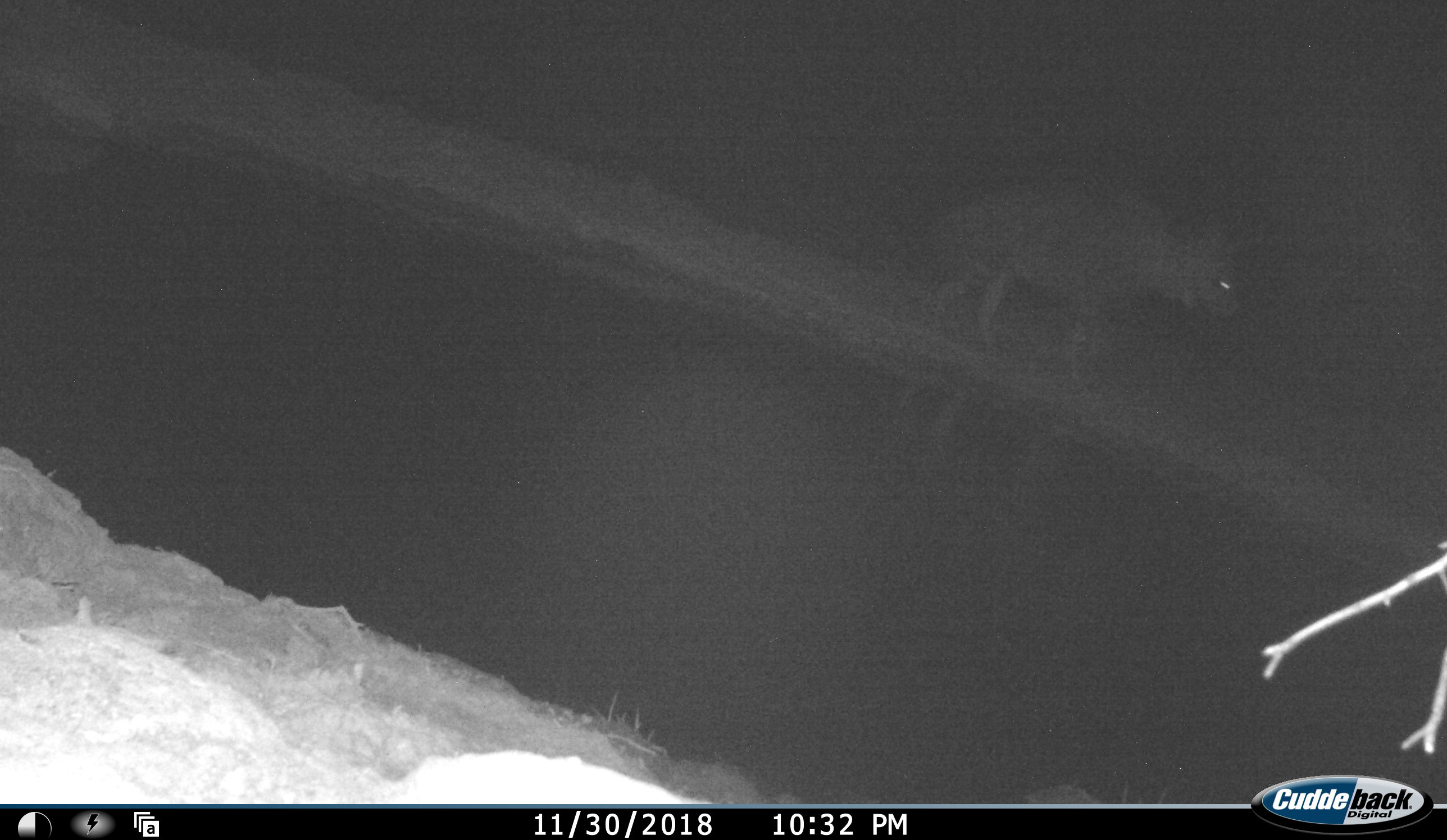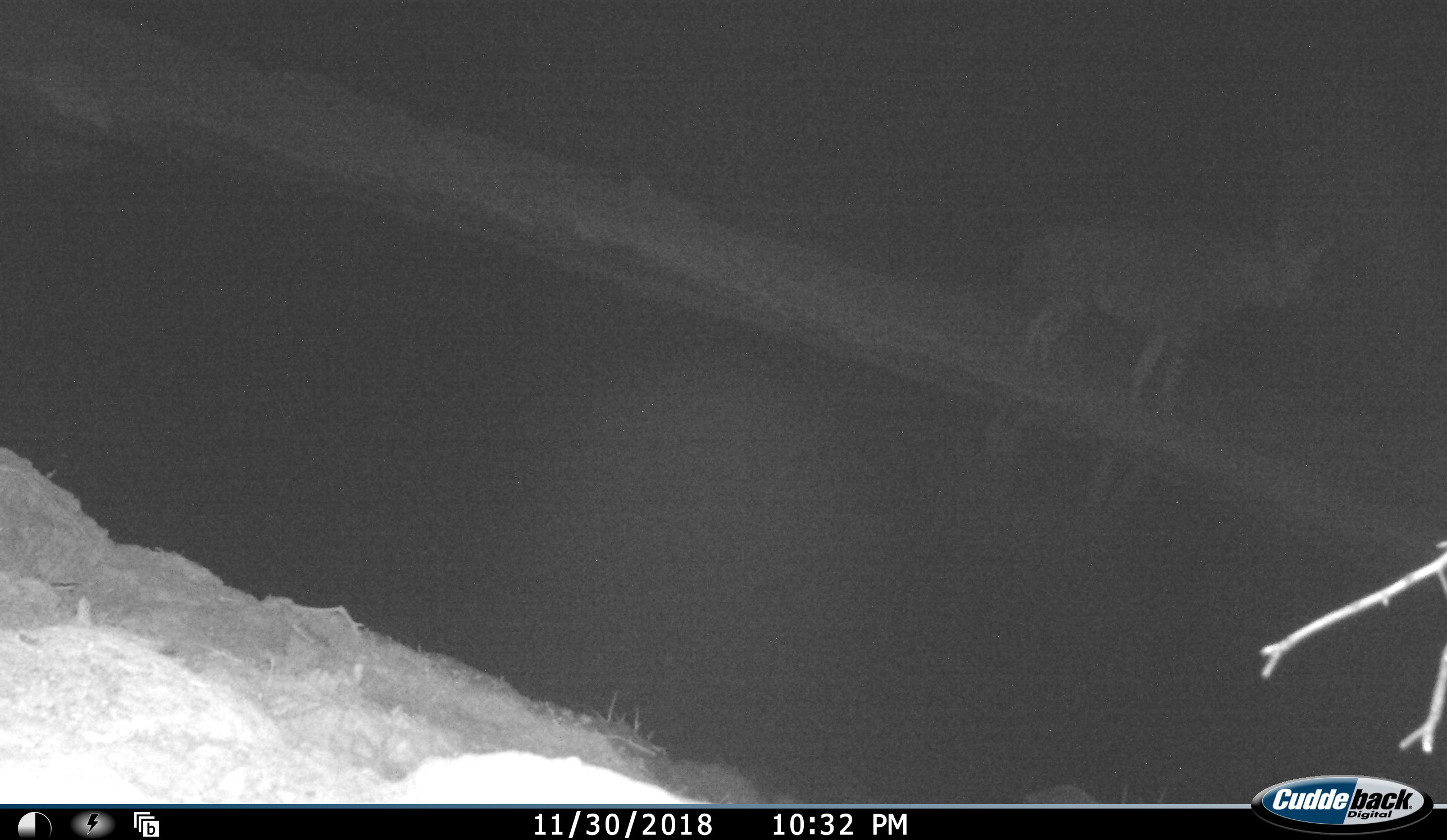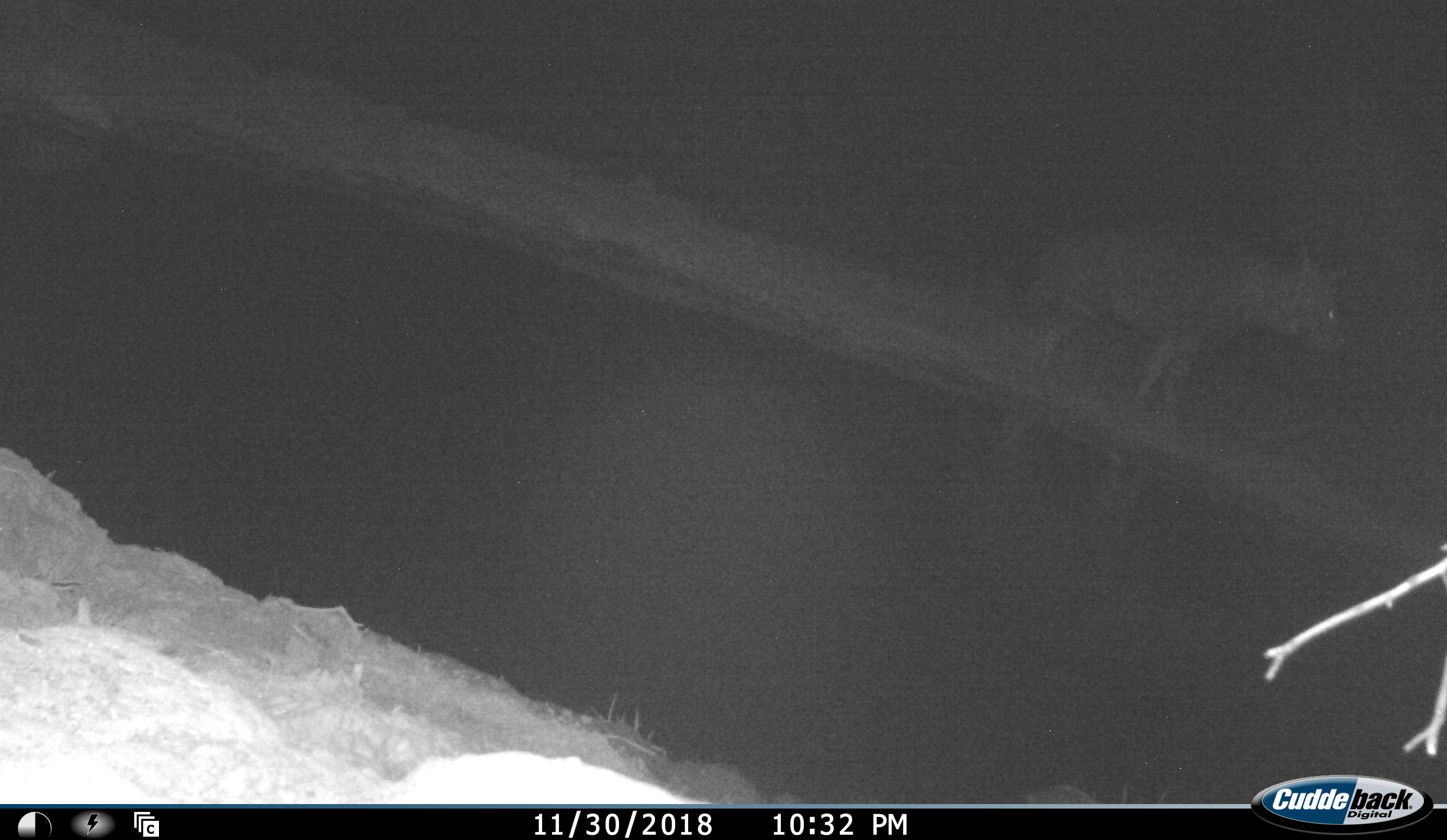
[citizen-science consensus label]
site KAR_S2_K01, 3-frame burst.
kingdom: Animalia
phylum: Chordata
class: Mammalia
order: Carnivora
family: Hyaenidae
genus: Parahyaena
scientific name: Parahyaena brunnea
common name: brown hyena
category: hyenabrown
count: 1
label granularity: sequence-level